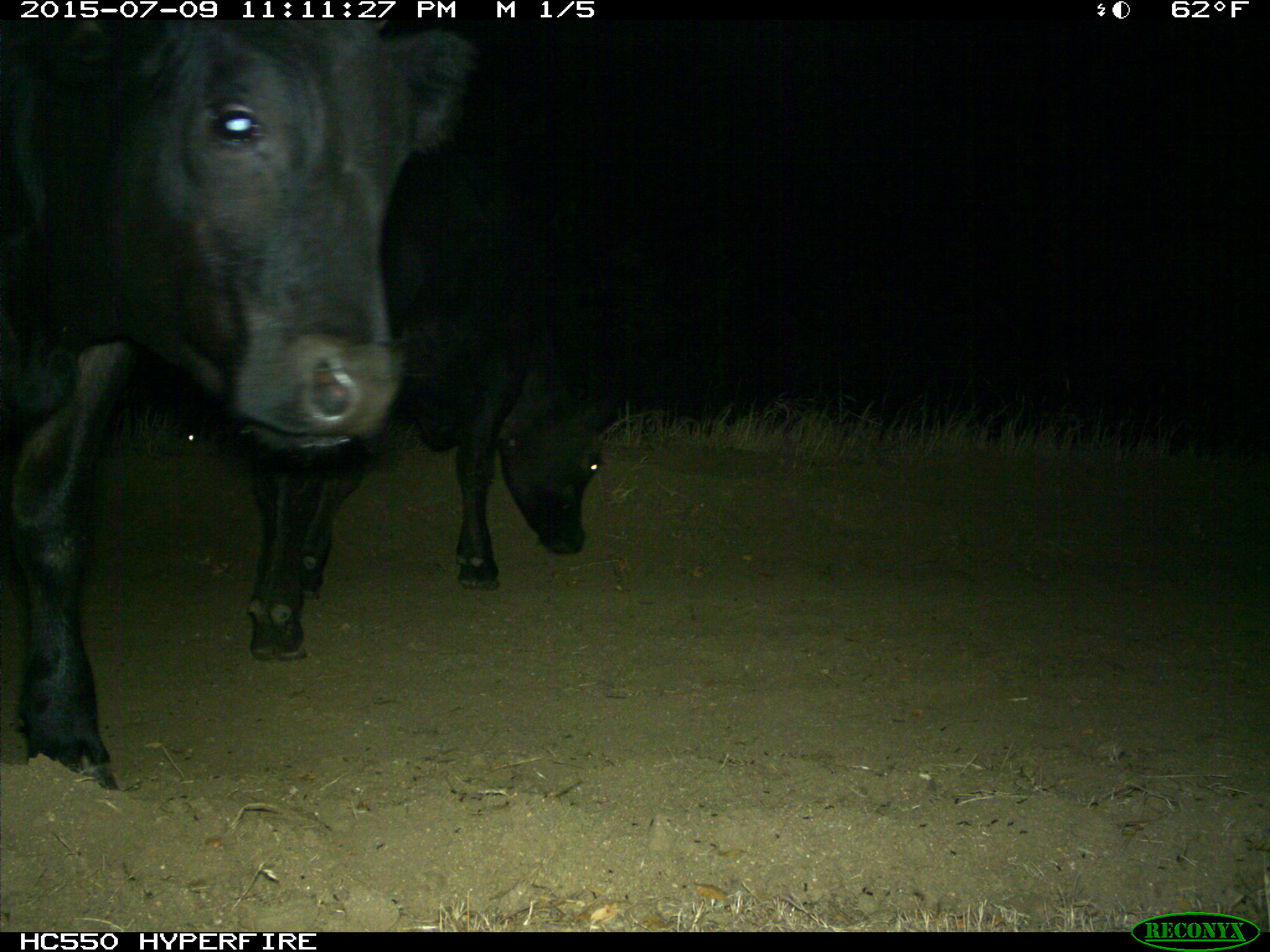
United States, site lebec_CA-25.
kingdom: Animalia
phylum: Chordata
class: Mammalia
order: Artiodactyla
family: Bovidae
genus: Bos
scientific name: Bos taurus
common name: domestic cow